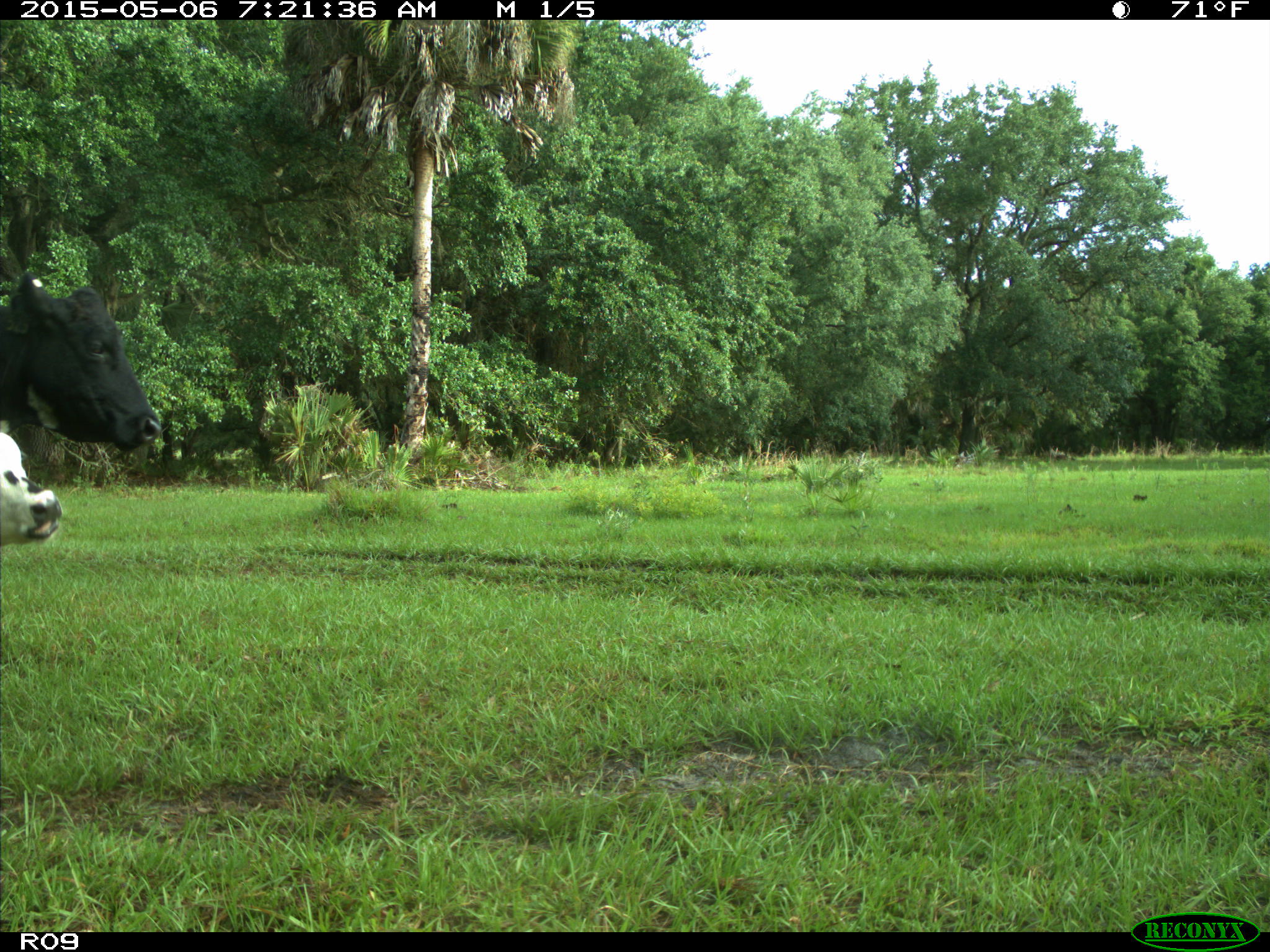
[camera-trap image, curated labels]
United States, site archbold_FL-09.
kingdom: Animalia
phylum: Chordata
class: Mammalia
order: Artiodactyla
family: Bovidae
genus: Bos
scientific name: Bos taurus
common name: domestic cow